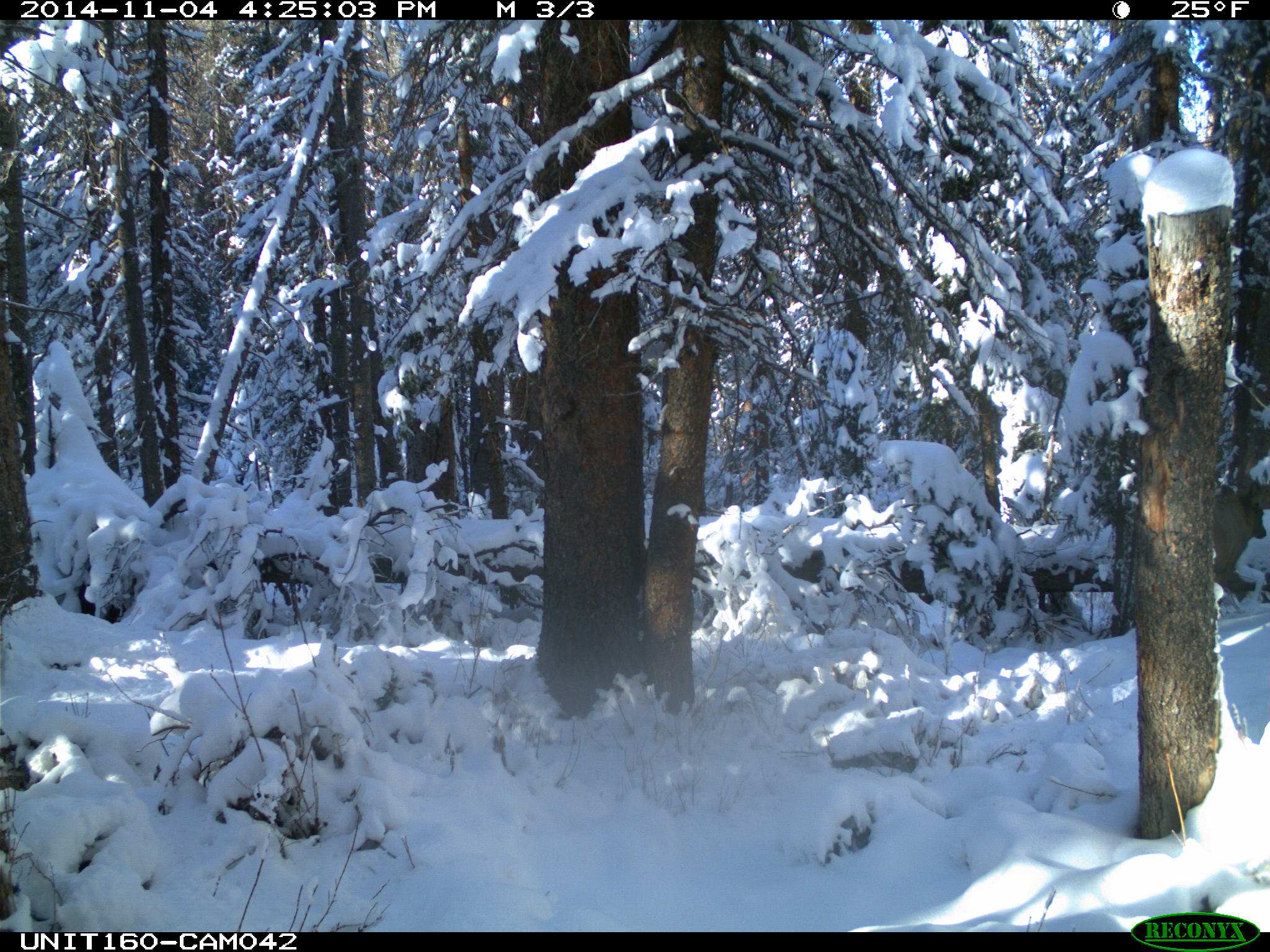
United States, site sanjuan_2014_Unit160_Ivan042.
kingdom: Animalia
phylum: Chordata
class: Mammalia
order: Artiodactyla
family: Cervidae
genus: Cervus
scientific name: Cervus elaphus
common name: red deer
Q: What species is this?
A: Cervus elaphus (red deer).